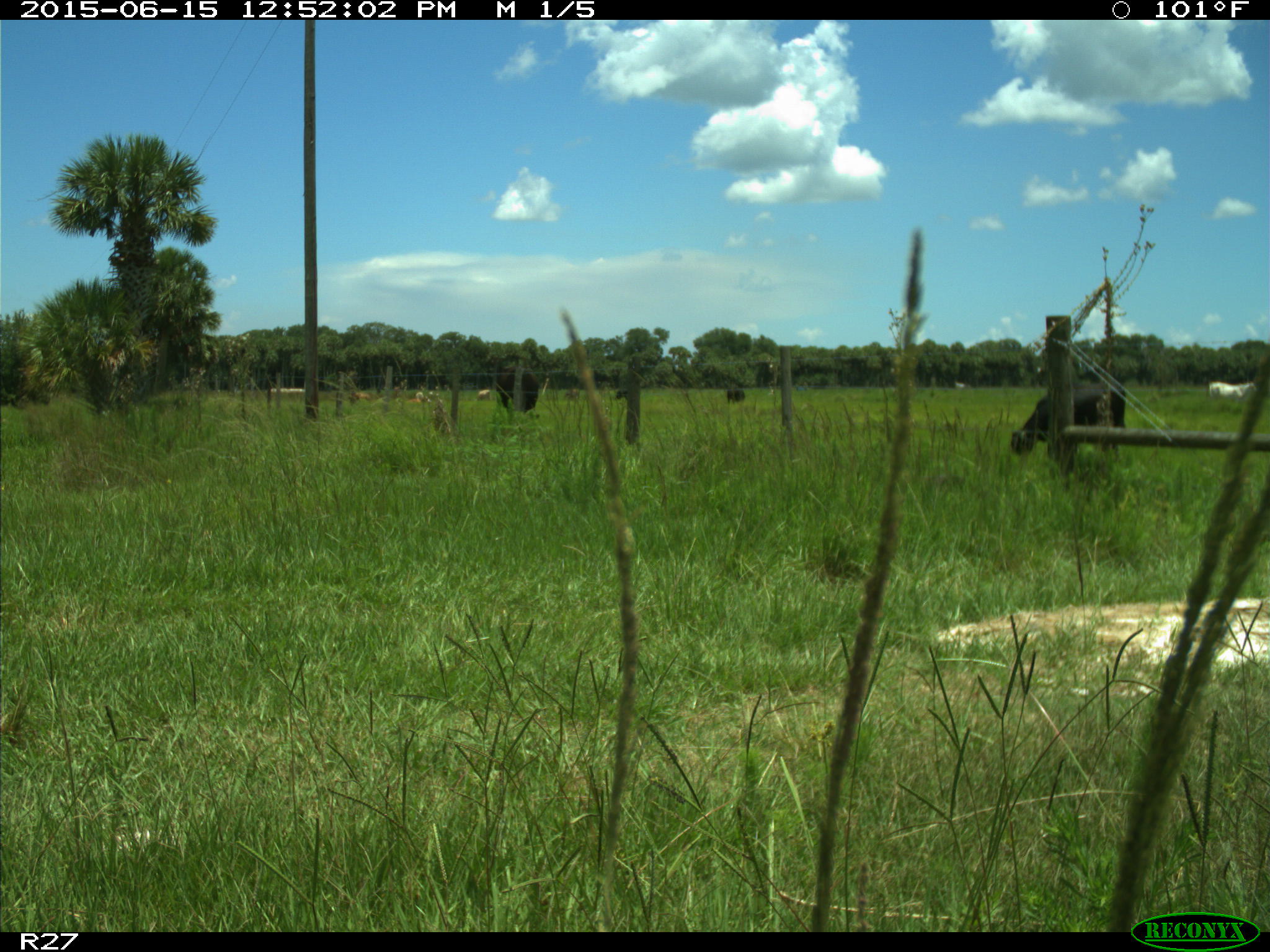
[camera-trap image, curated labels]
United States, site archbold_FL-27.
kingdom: Animalia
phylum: Chordata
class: Mammalia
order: Artiodactyla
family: Bovidae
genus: Bos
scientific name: Bos taurus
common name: domestic cow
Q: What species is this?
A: Bos taurus (domestic cow).